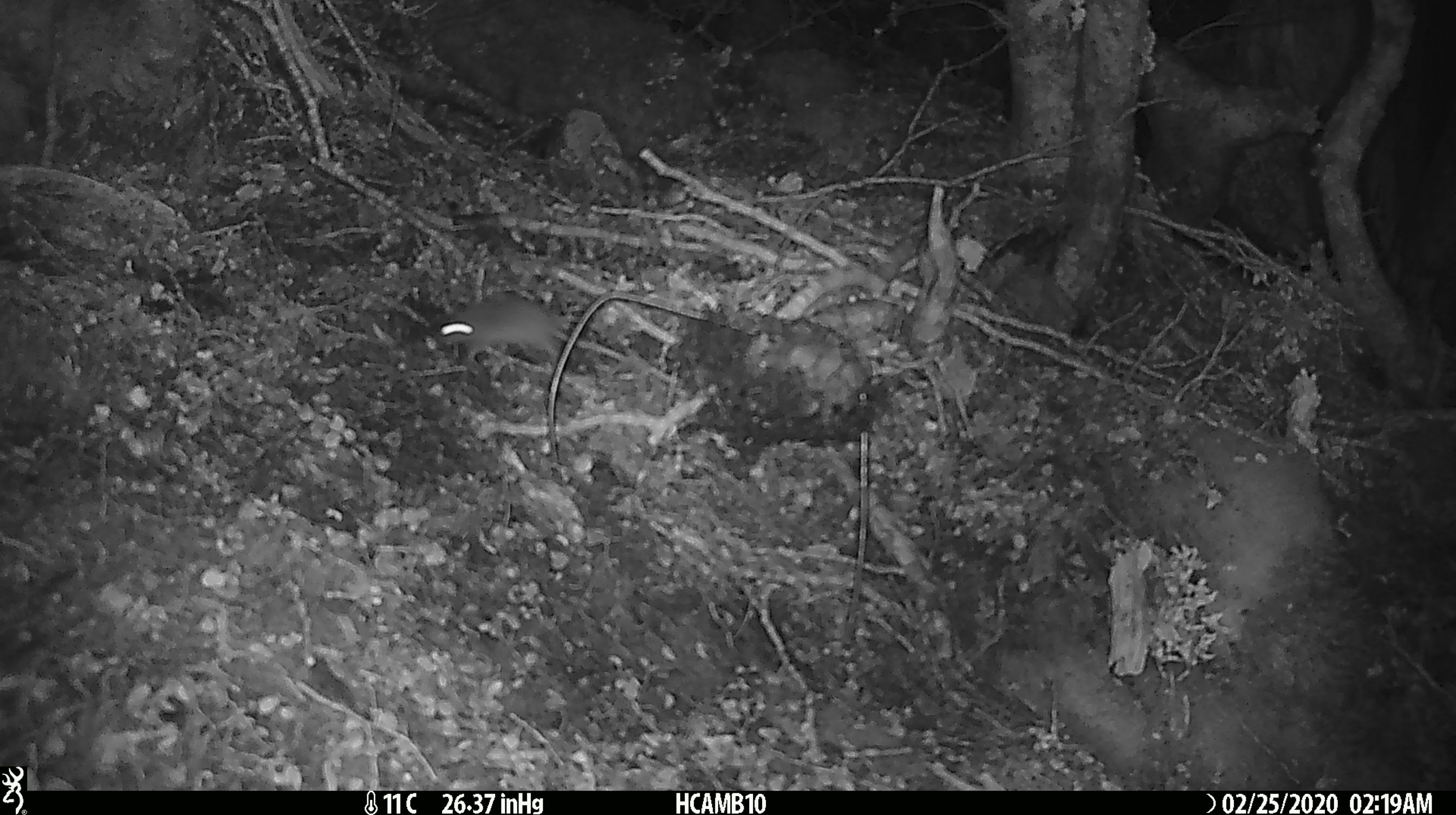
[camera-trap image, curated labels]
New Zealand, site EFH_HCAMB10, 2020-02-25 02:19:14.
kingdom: Animalia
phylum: Chordata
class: Mammalia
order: Rodentia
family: Muridae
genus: Mus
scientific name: Mus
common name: mouse